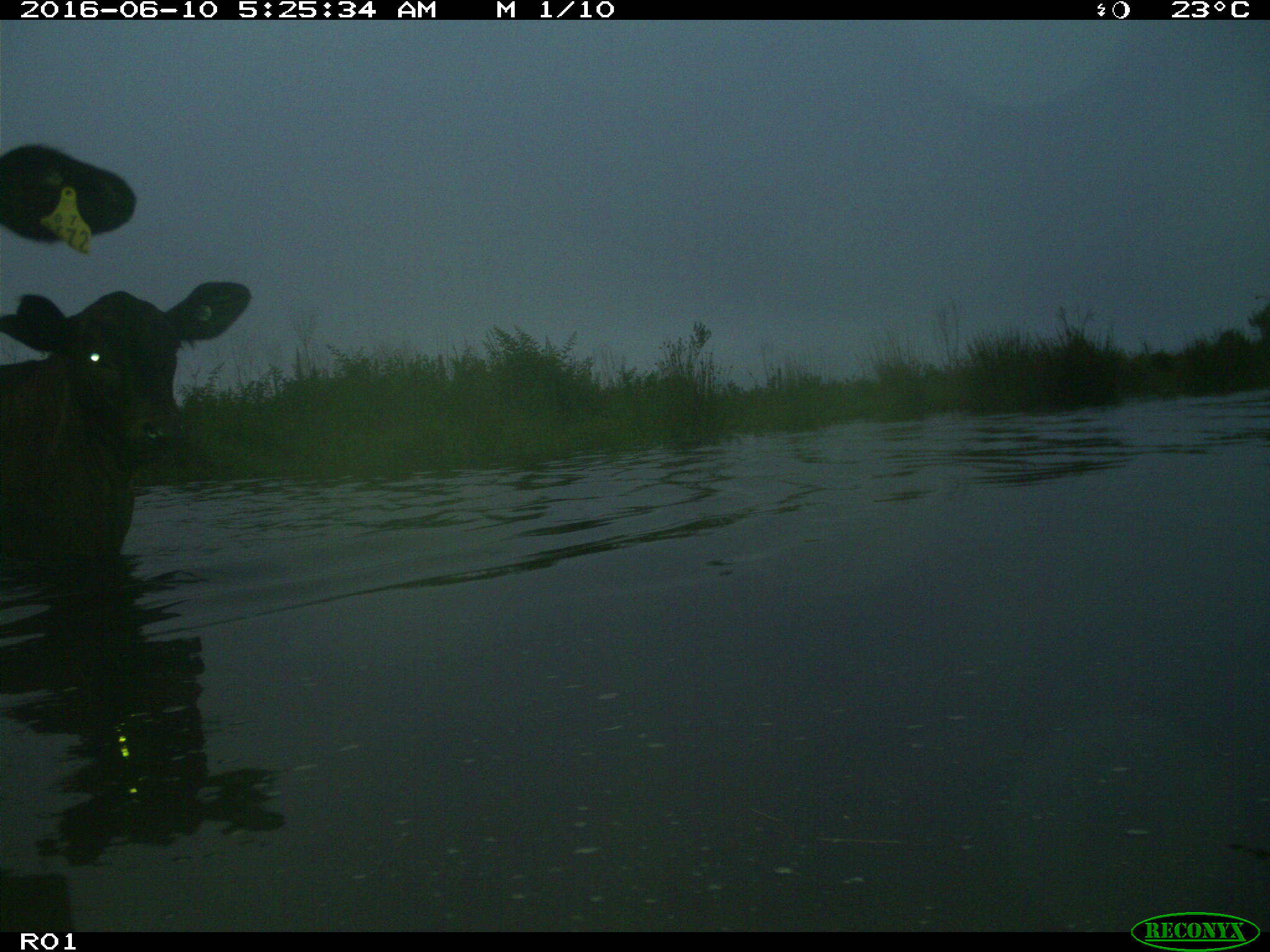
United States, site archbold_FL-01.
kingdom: Animalia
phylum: Chordata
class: Mammalia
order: Artiodactyla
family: Bovidae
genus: Bos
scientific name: Bos taurus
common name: domestic cow